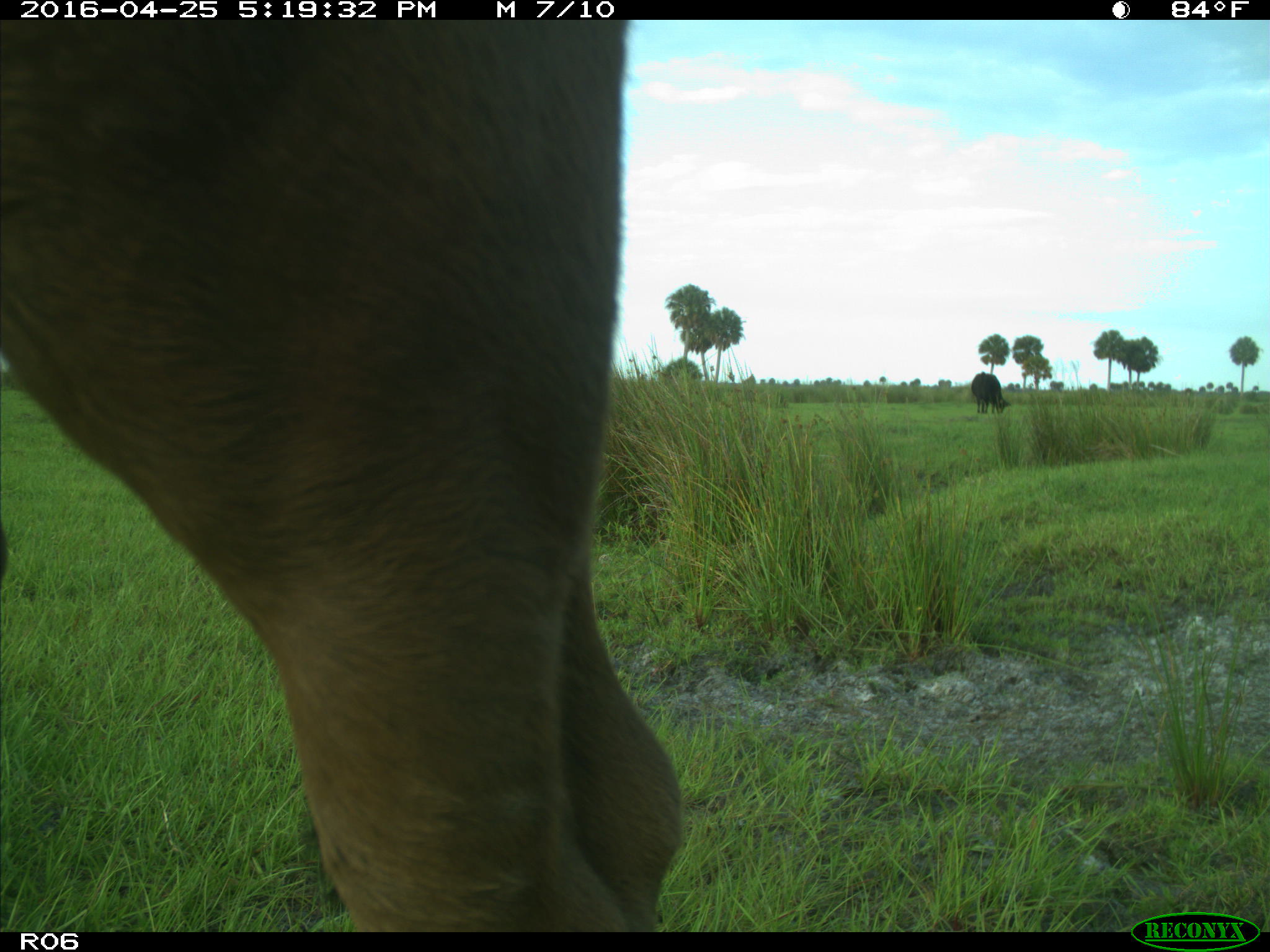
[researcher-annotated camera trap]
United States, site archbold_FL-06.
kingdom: Animalia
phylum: Chordata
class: Mammalia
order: Artiodactyla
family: Bovidae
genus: Bos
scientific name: Bos taurus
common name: domestic cow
Bos taurus (domestic cow).